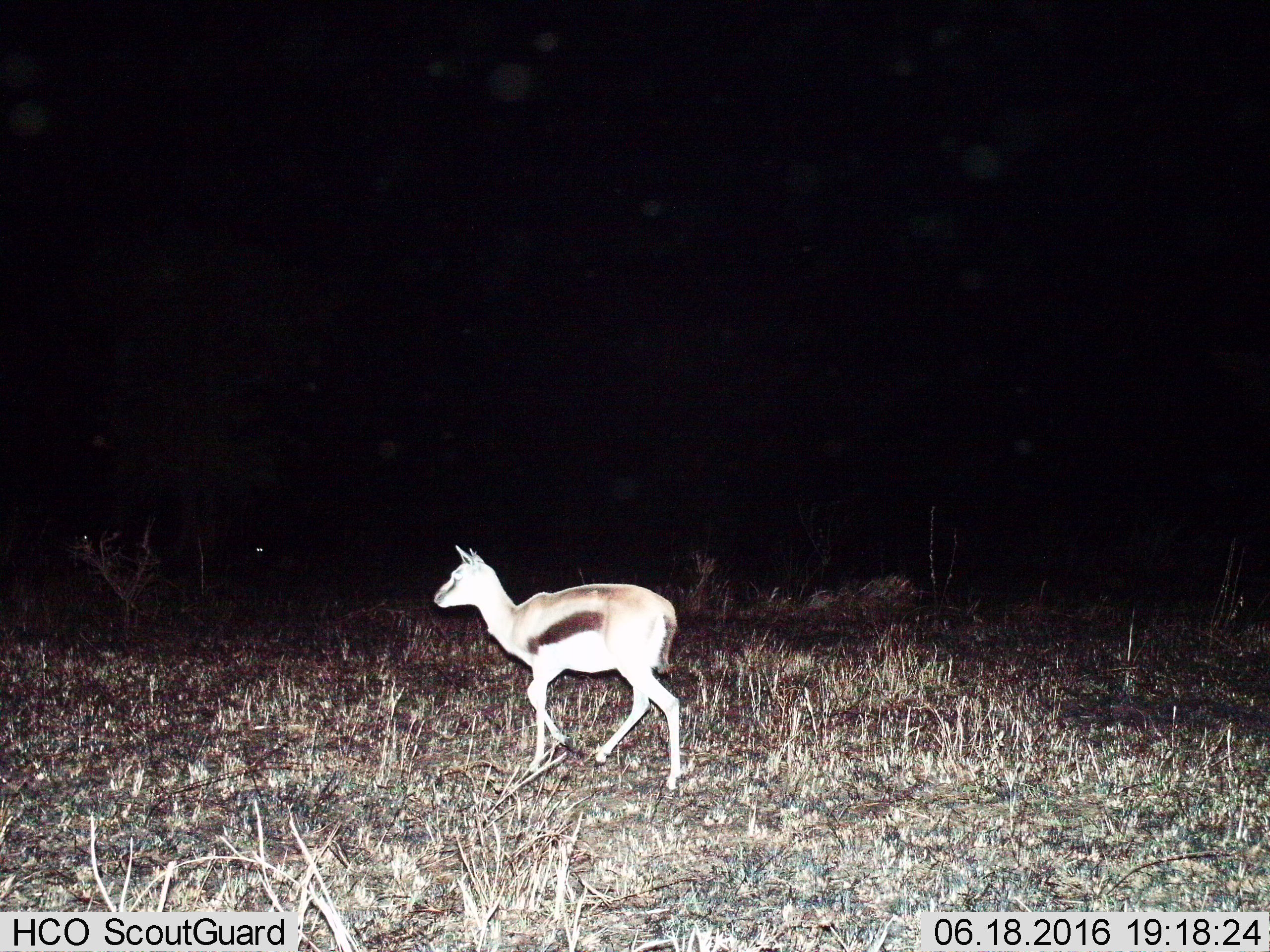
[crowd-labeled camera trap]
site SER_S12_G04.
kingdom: Animalia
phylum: Chordata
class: Mammalia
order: Artiodactyla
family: Bovidae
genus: Eudorcas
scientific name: Eudorcas thomsonii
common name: thomson's gazelle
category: gazellethomsons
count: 1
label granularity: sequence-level